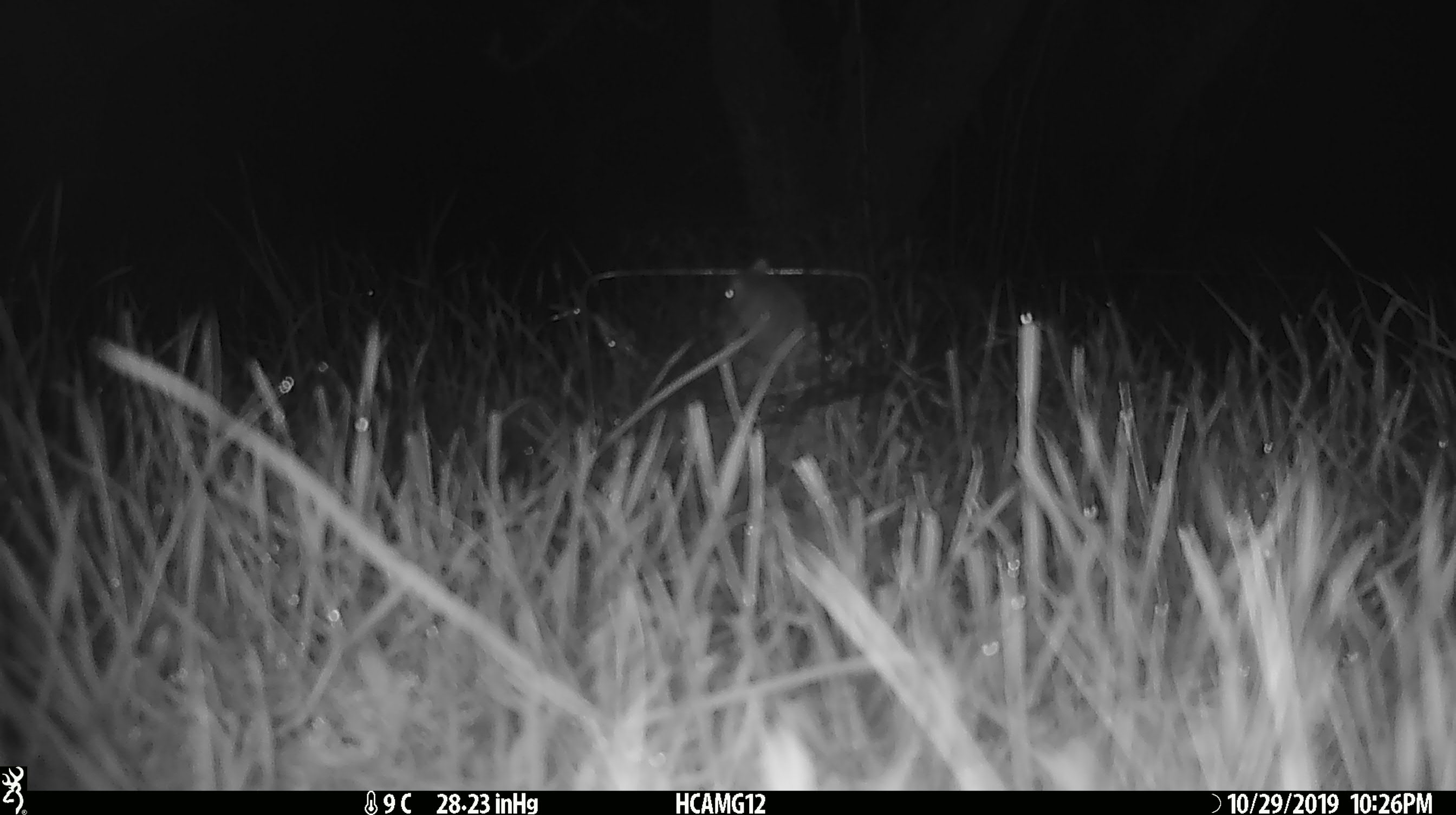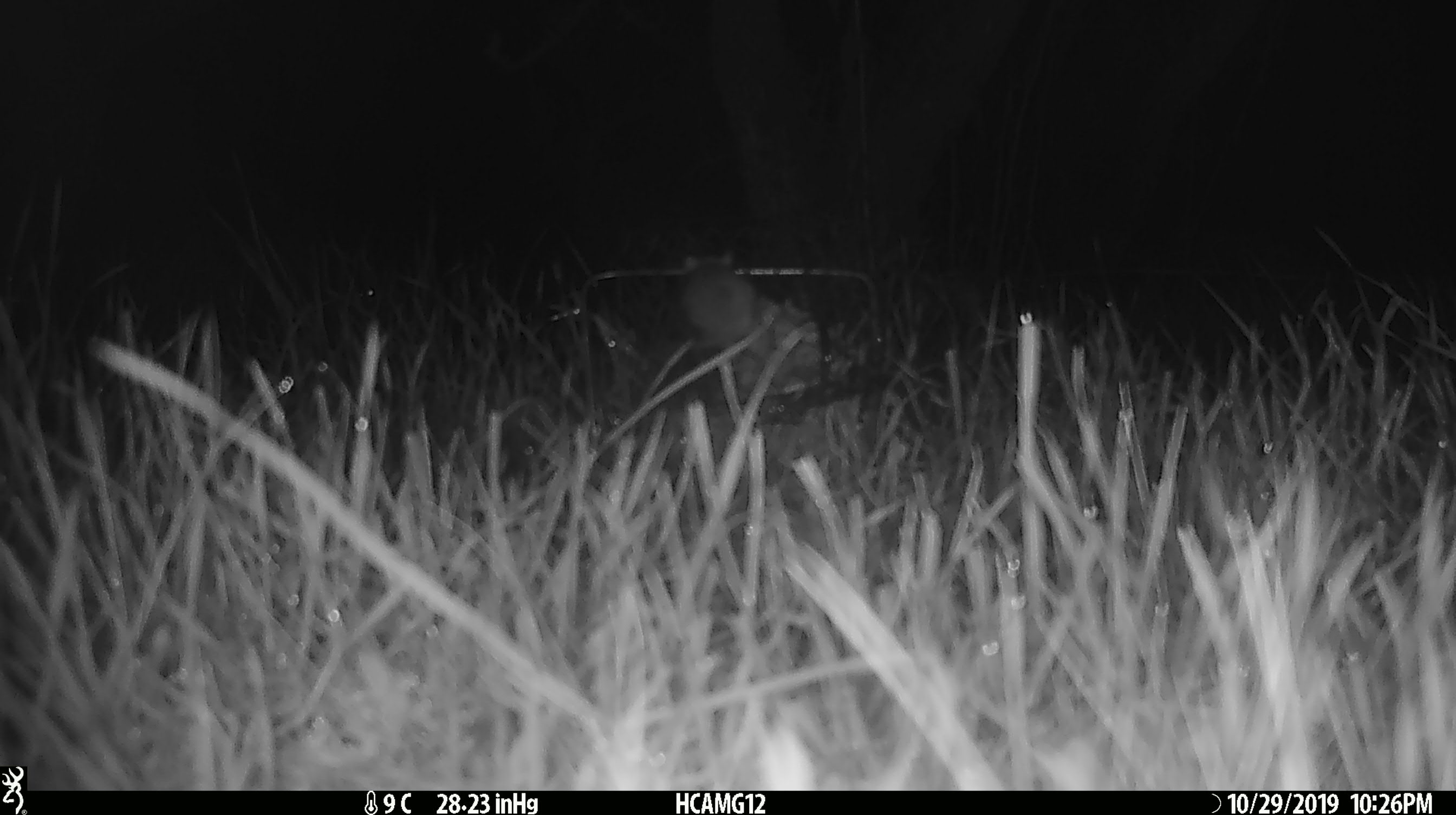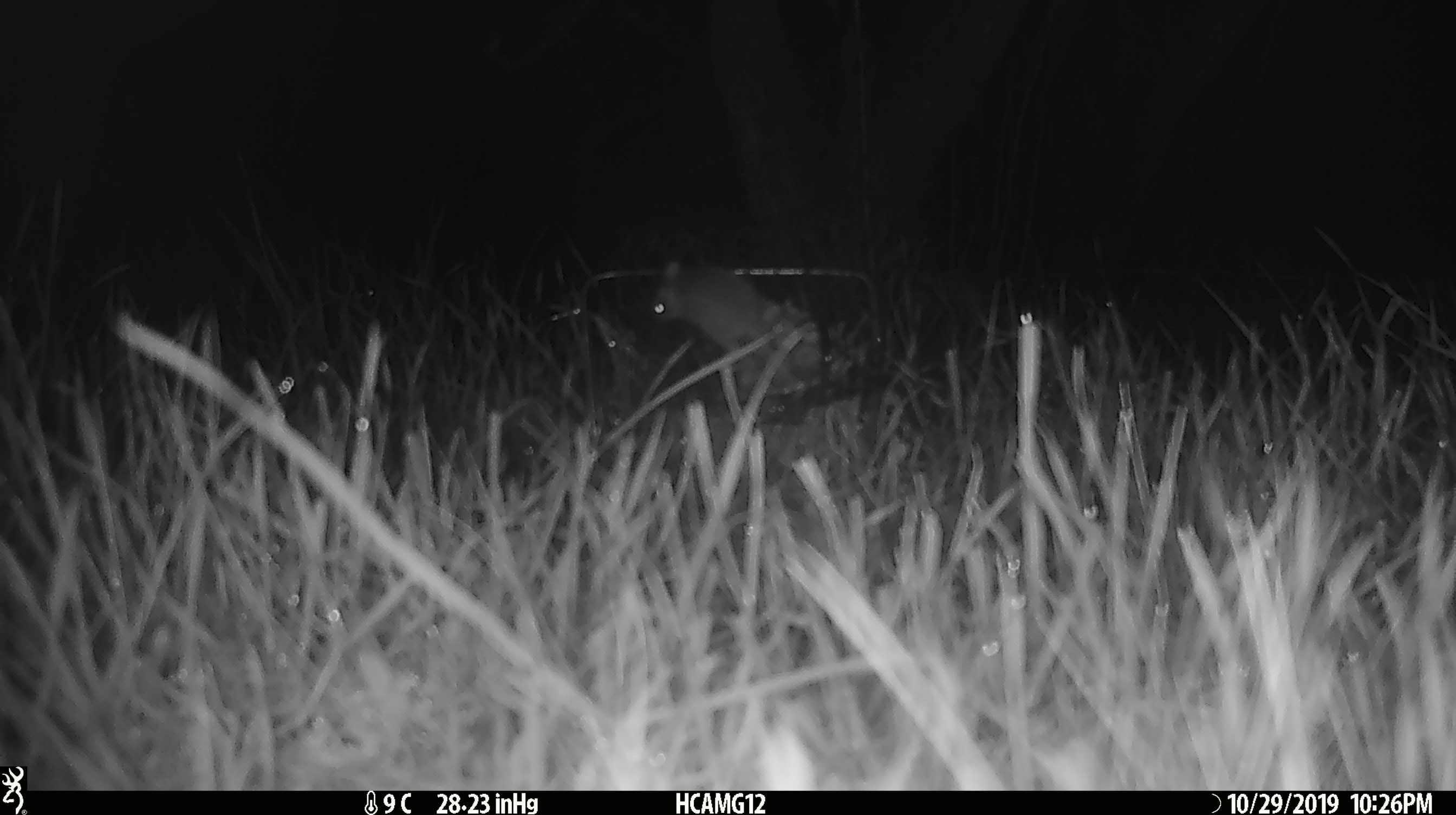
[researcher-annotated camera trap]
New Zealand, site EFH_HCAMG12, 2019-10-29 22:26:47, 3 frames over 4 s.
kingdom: Animalia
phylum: Chordata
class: Mammalia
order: Rodentia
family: Muridae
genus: Mus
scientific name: Mus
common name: mouse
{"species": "mouse (Mus)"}